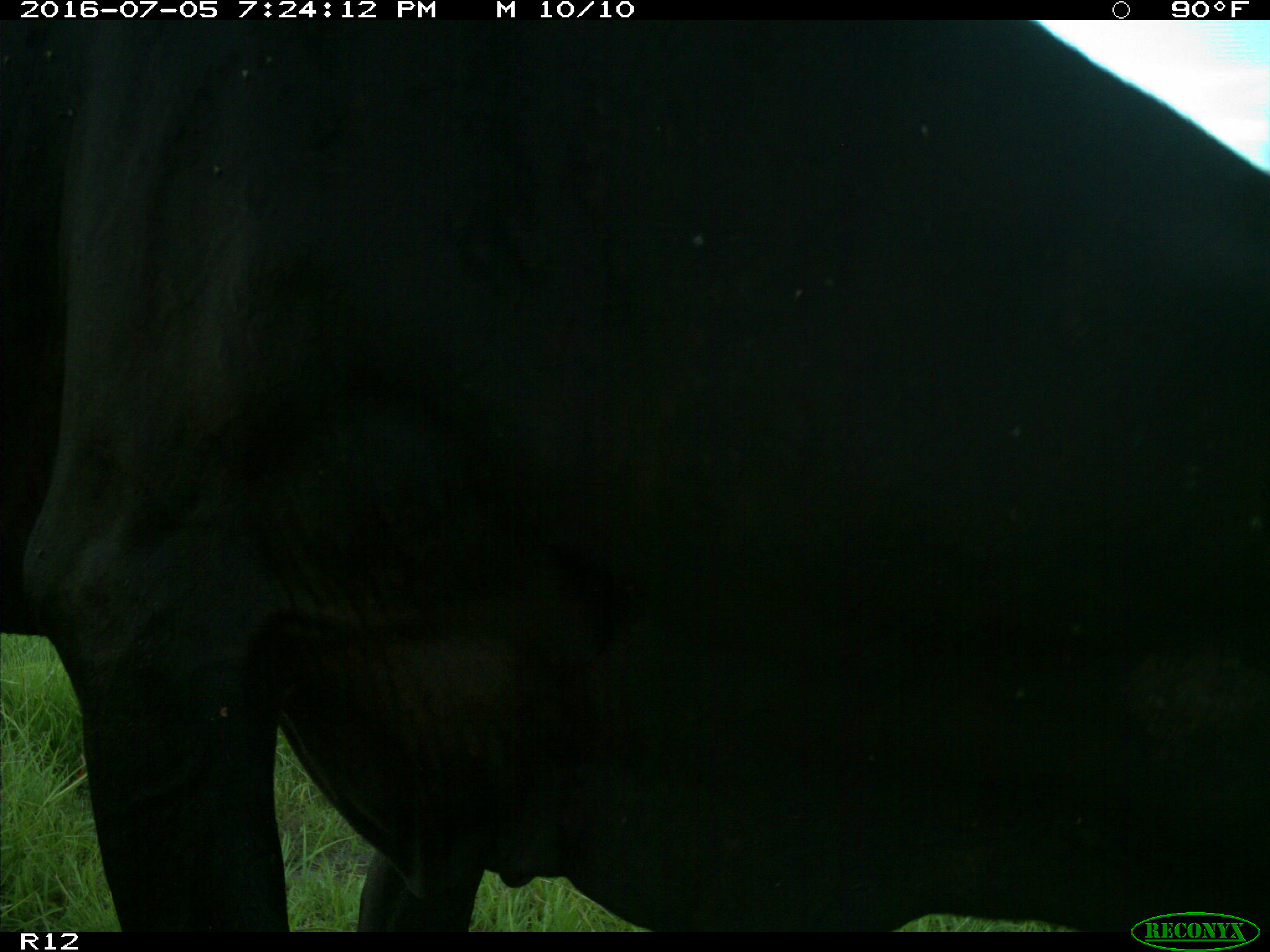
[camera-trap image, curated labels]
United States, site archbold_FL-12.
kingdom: Animalia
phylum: Chordata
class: Mammalia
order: Artiodactyla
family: Bovidae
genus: Bos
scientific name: Bos taurus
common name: domestic cow